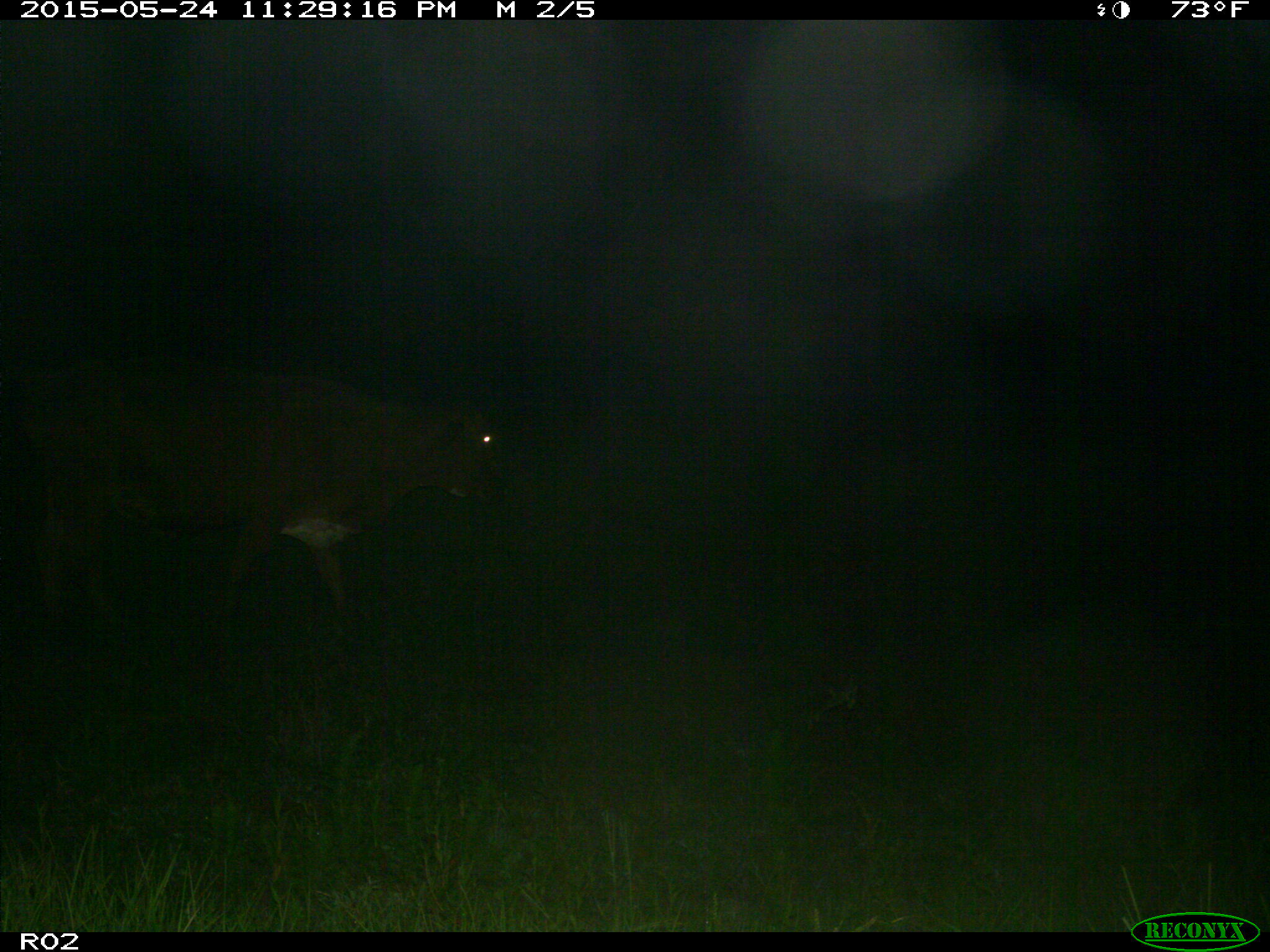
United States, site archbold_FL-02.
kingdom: Animalia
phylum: Chordata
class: Mammalia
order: Artiodactyla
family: Bovidae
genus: Bos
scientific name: Bos taurus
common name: domestic cow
Bos taurus (domestic cow).